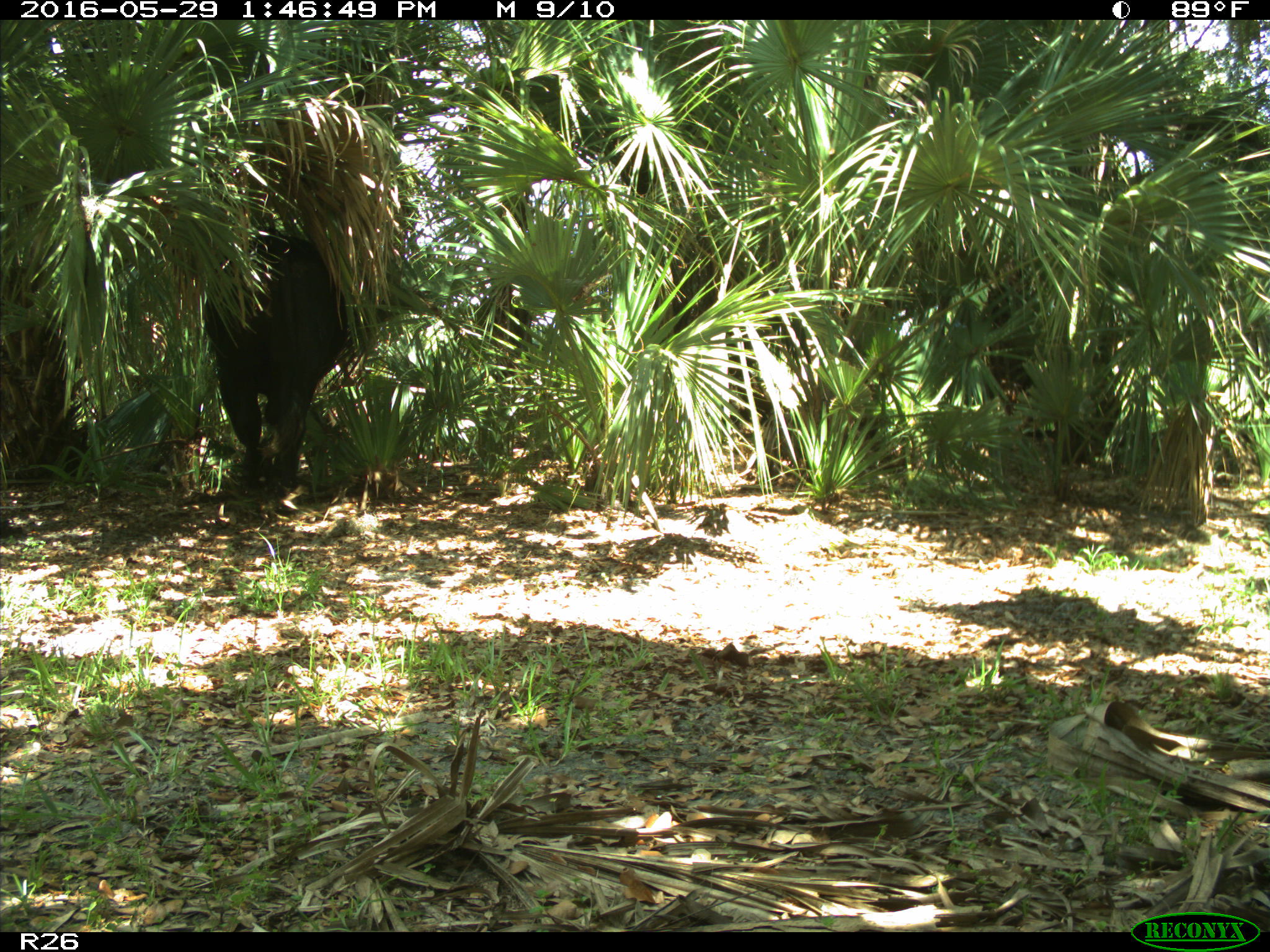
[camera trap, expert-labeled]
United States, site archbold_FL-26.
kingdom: Animalia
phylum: Chordata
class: Mammalia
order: Artiodactyla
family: Bovidae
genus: Bos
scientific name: Bos taurus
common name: domestic cow